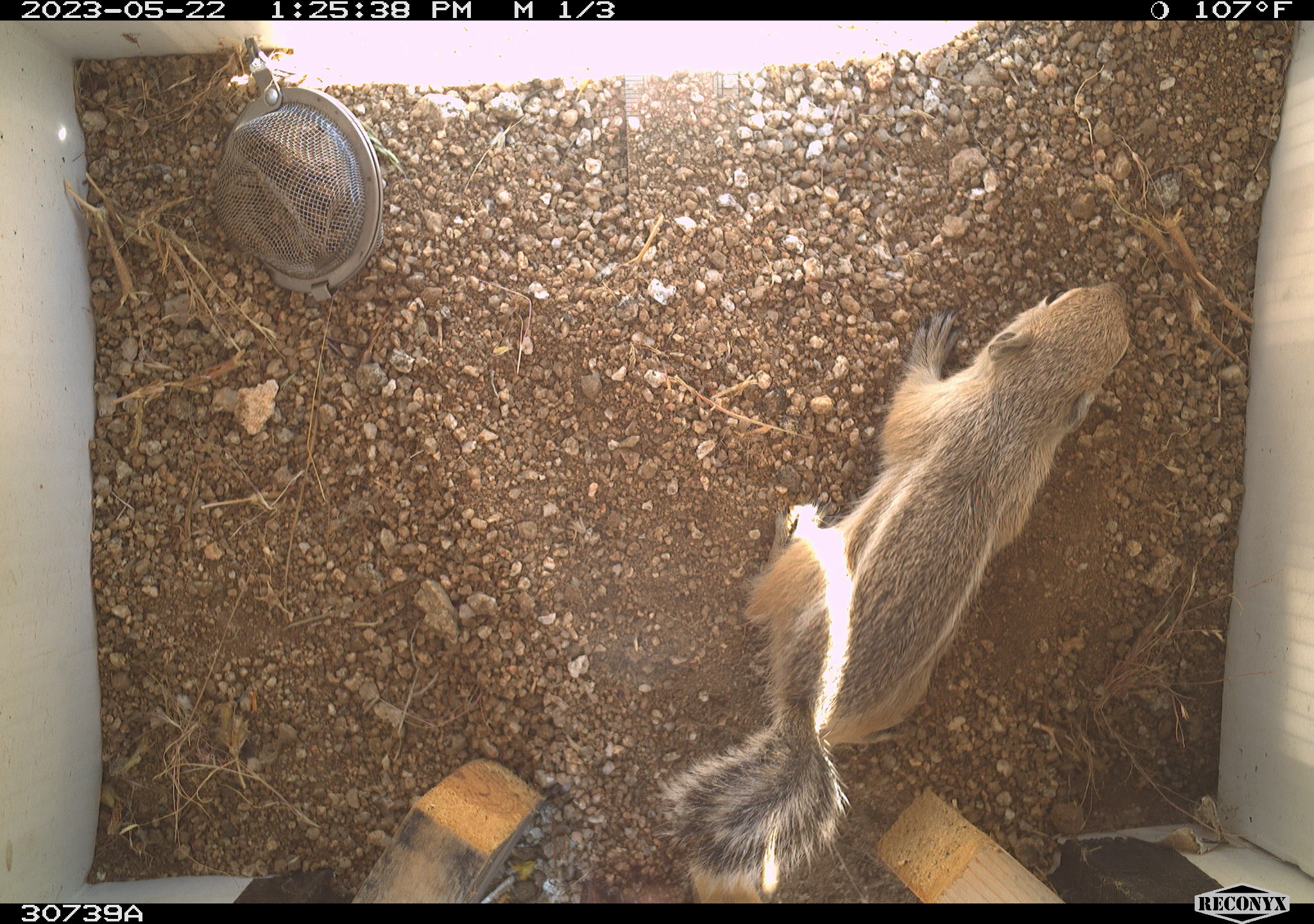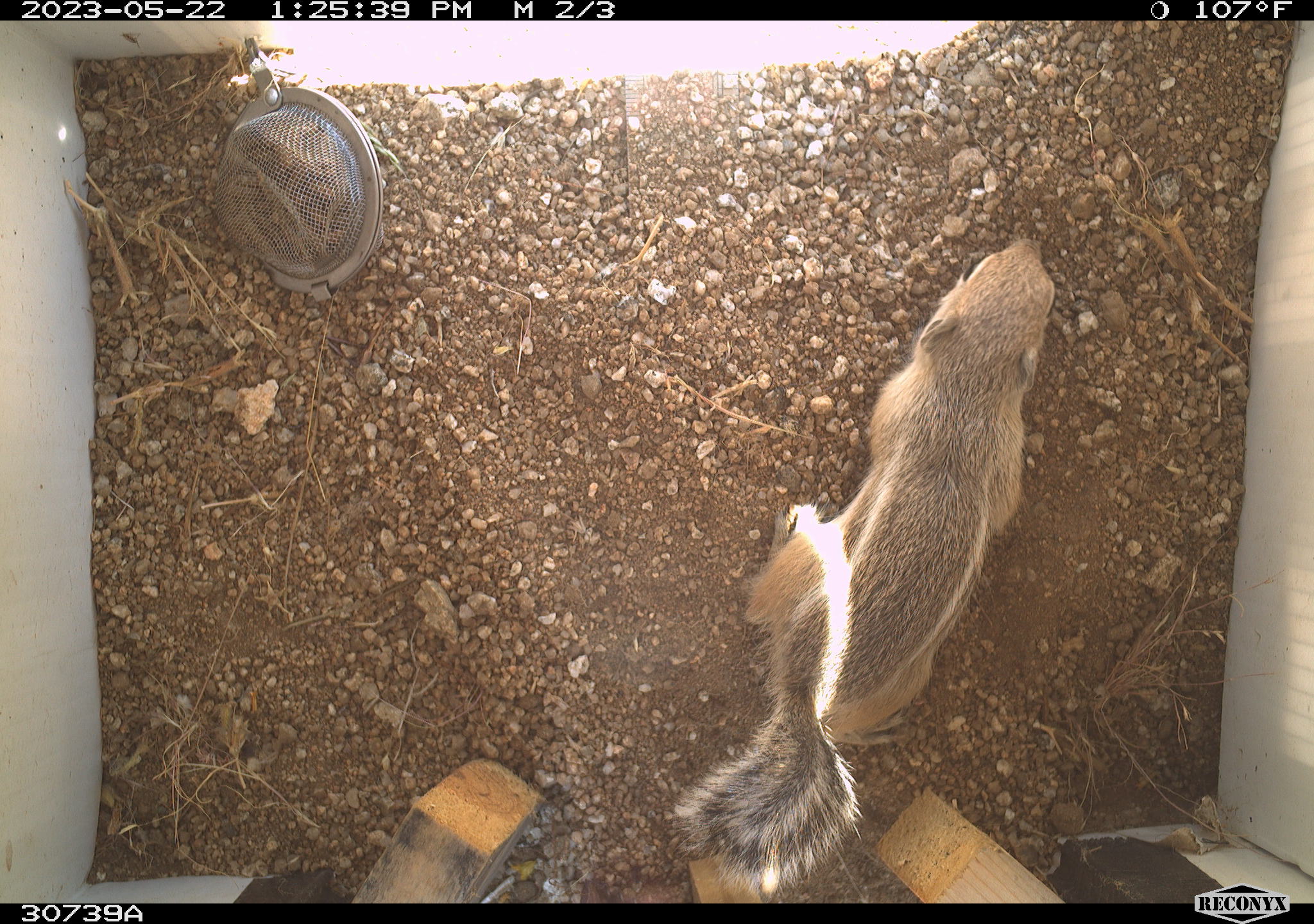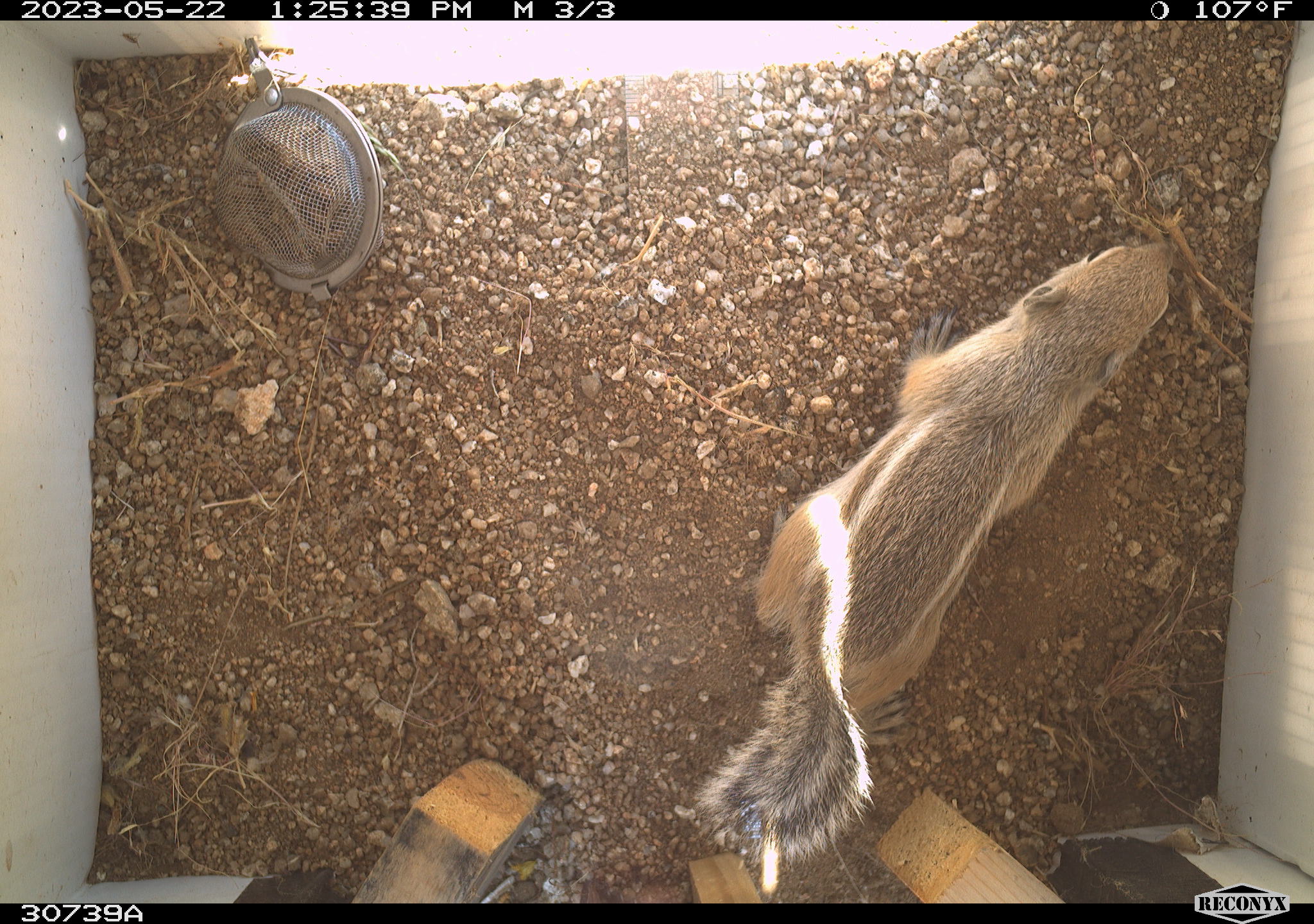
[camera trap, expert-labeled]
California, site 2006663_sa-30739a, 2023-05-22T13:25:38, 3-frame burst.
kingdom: Animalia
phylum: Chordata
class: Mammalia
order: Rodentia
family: Sciuridae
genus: Ammospermophilus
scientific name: Ammospermophilus leucurus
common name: white-tailed antelope squirrel